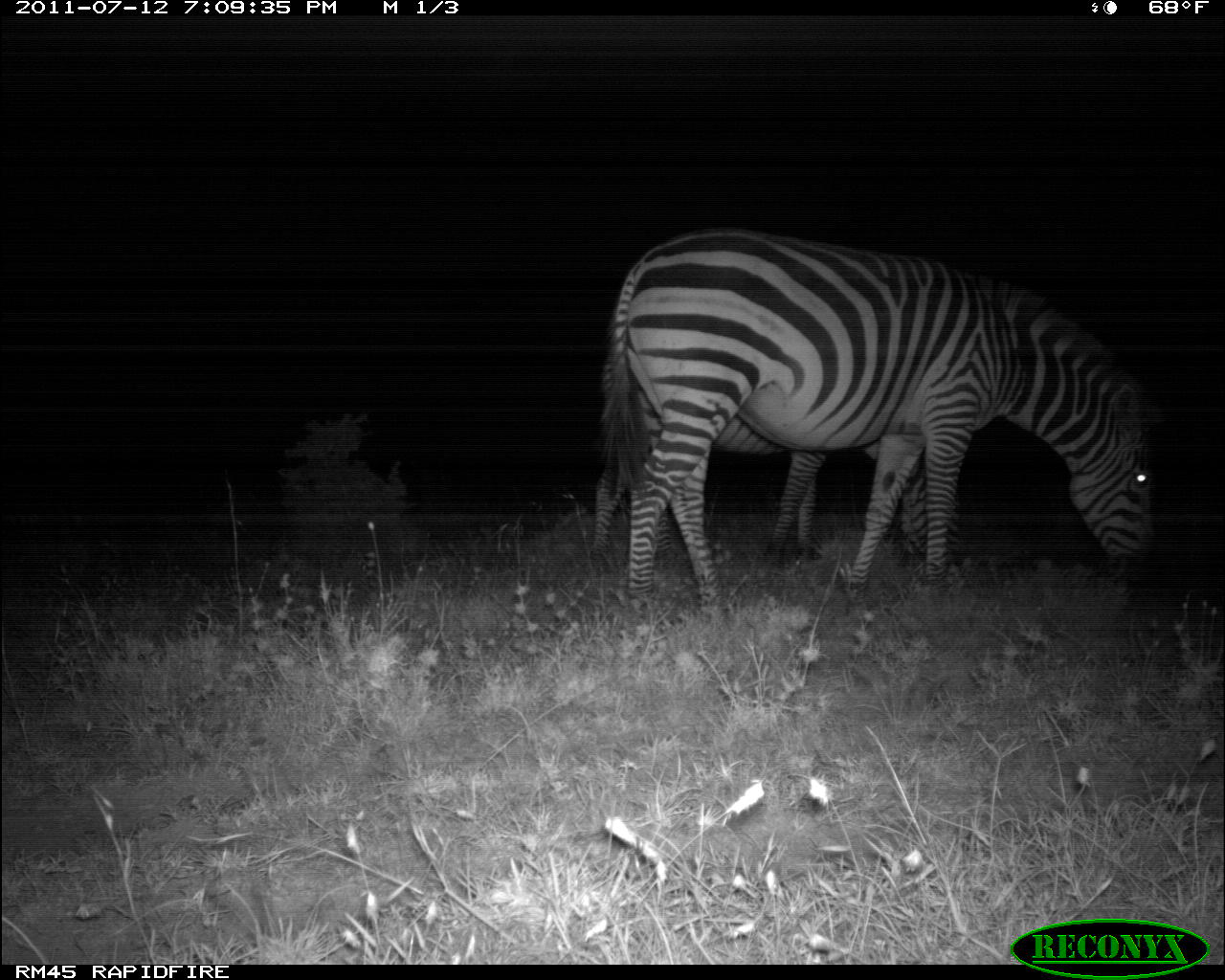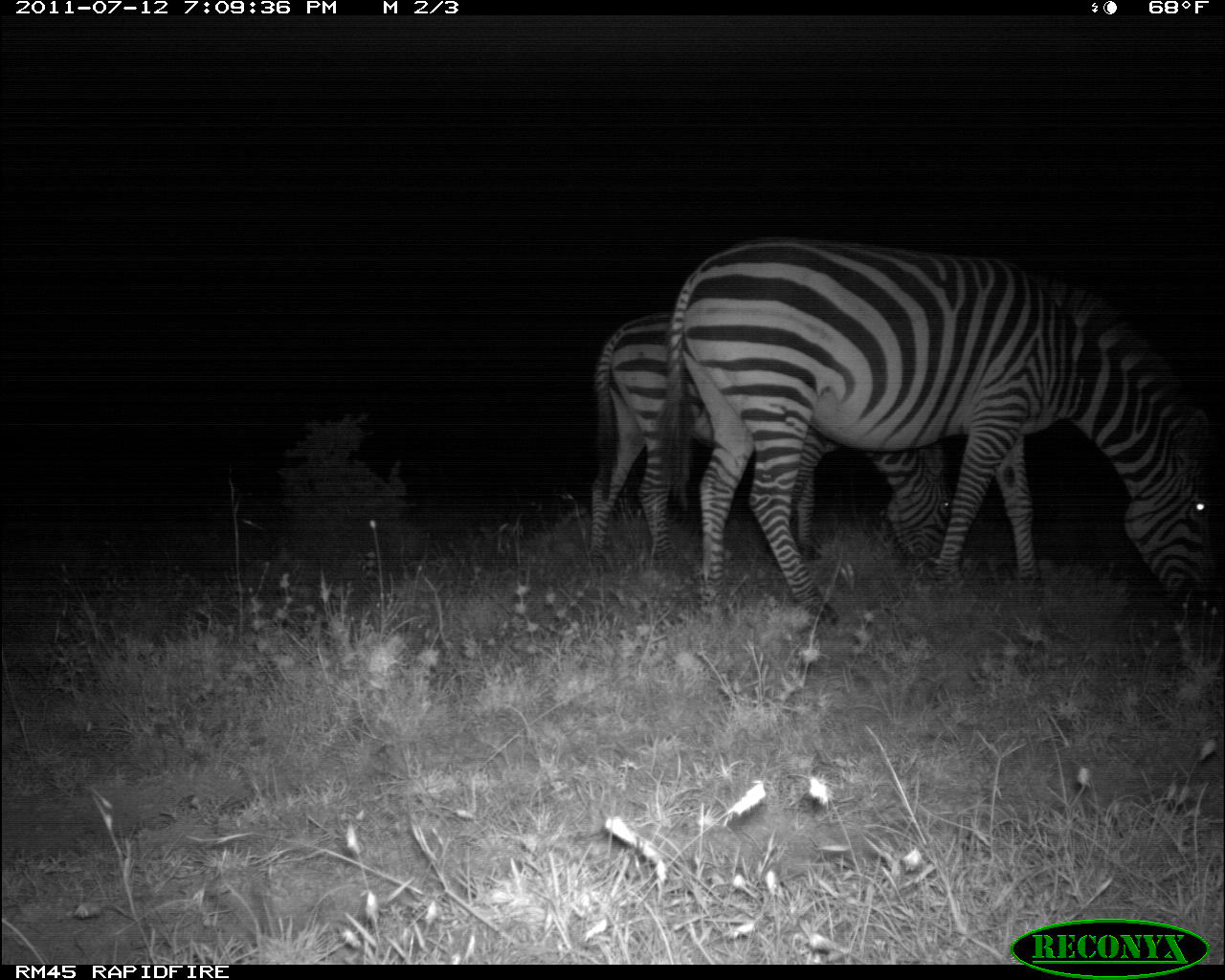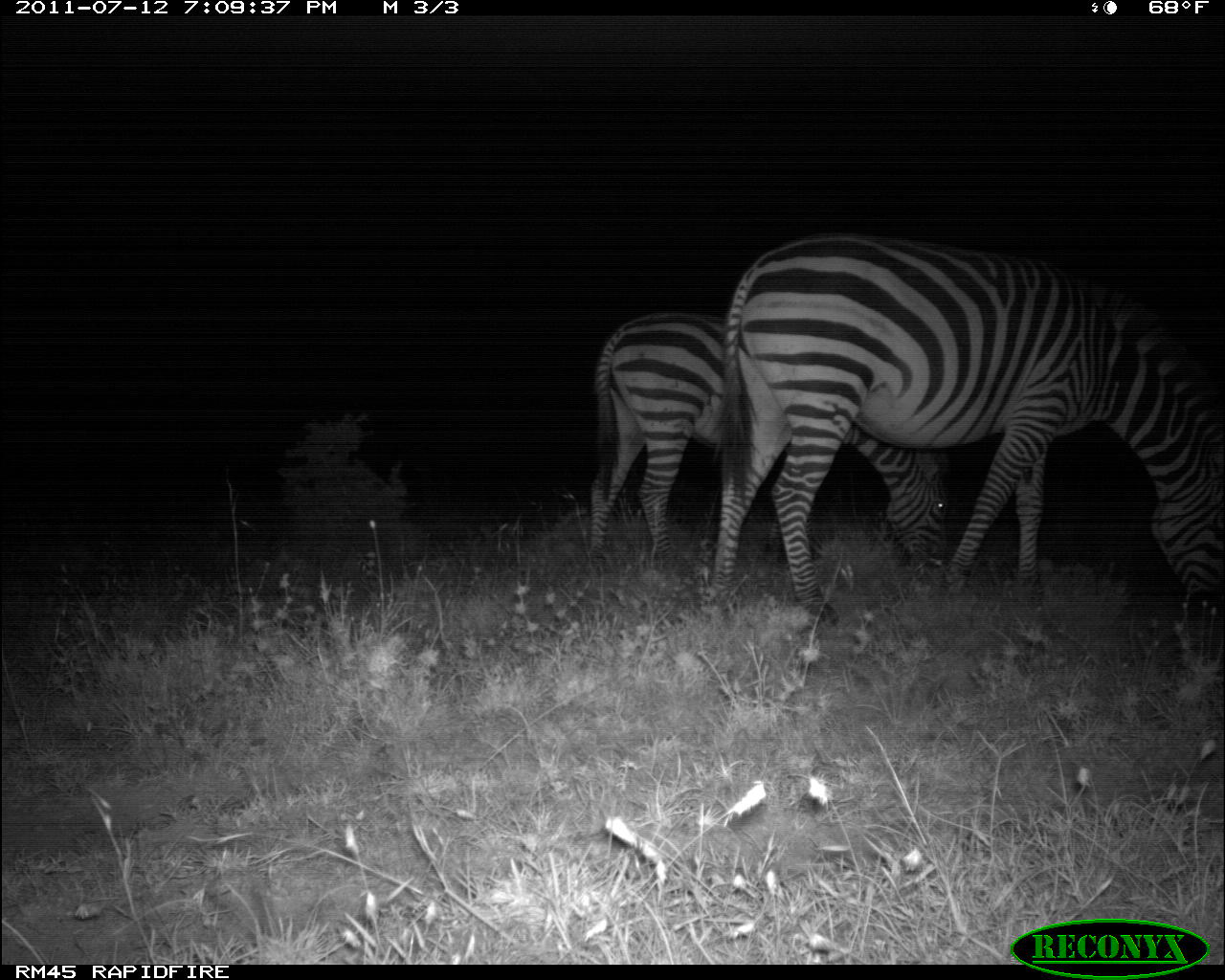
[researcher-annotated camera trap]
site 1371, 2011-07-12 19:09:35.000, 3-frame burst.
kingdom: Animalia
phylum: Chordata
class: Mammalia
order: Perissodactyla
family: Equidae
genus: Equus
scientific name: Equus quagga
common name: plains zebra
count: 2